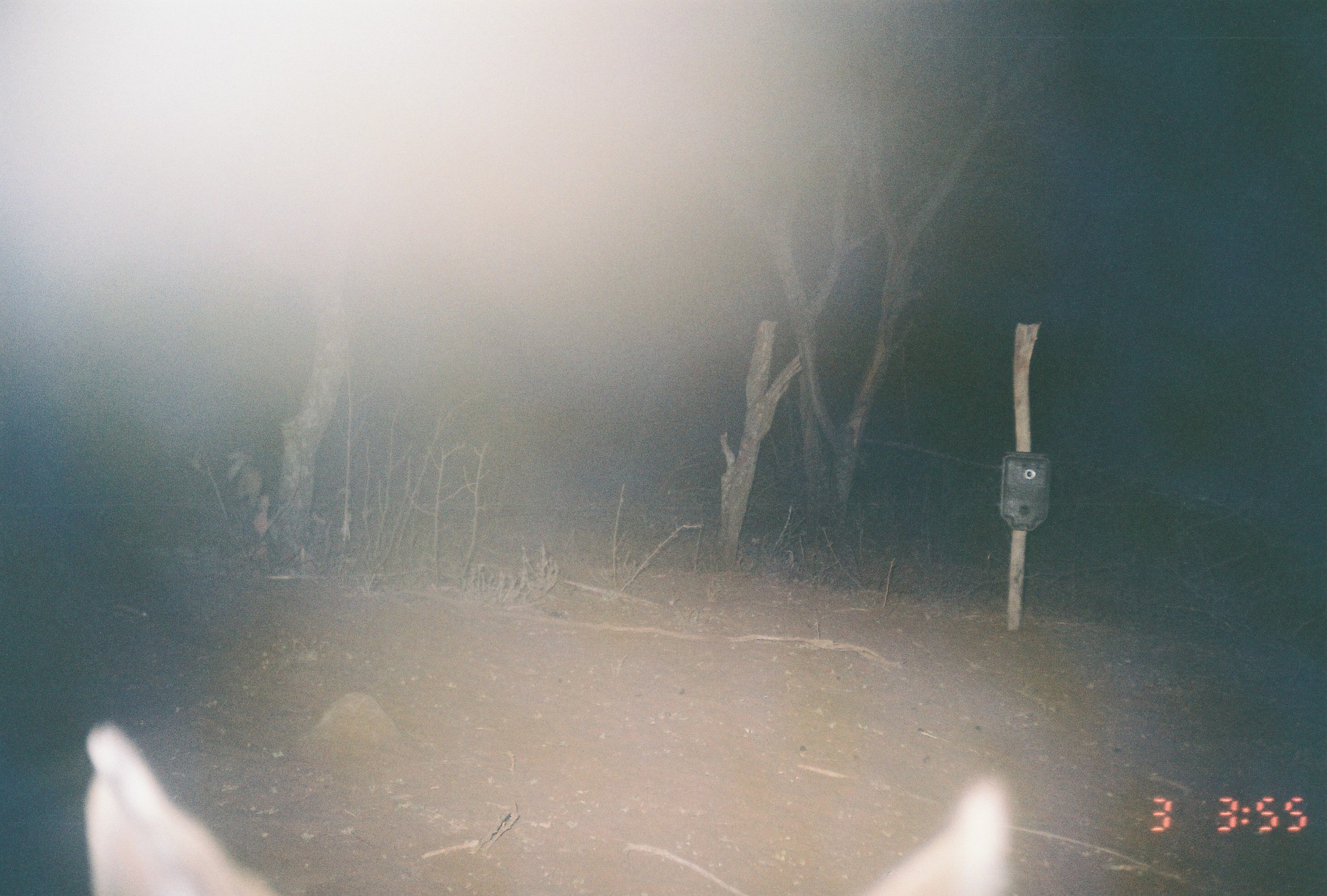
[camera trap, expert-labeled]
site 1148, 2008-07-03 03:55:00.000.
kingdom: Animalia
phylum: Chordata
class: Mammalia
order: Carnivora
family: Canidae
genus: Lupulella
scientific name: Lupulella mesomelas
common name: black-backed jackal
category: canis mesomelas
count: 3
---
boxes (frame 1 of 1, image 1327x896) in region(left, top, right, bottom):
canis mesomelas: region(82, 716, 1015, 894)